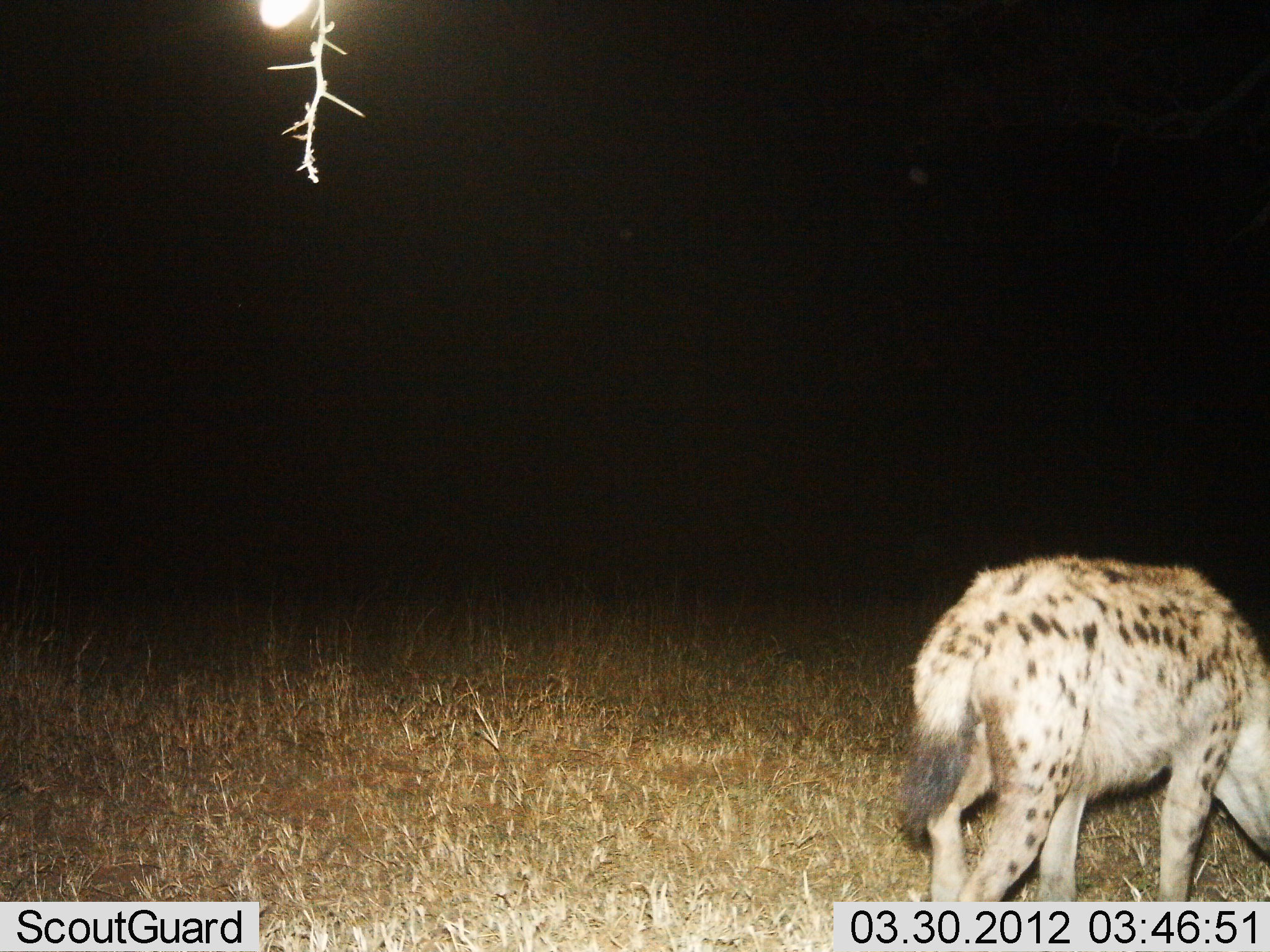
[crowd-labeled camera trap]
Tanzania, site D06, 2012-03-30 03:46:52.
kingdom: Animalia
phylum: Chordata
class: Mammalia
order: Carnivora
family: Hyaenidae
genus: Crocuta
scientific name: Crocuta crocuta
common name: spotted hyena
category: hyenaspotted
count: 1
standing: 48%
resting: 0%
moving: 38%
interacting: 5%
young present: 0%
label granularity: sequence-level